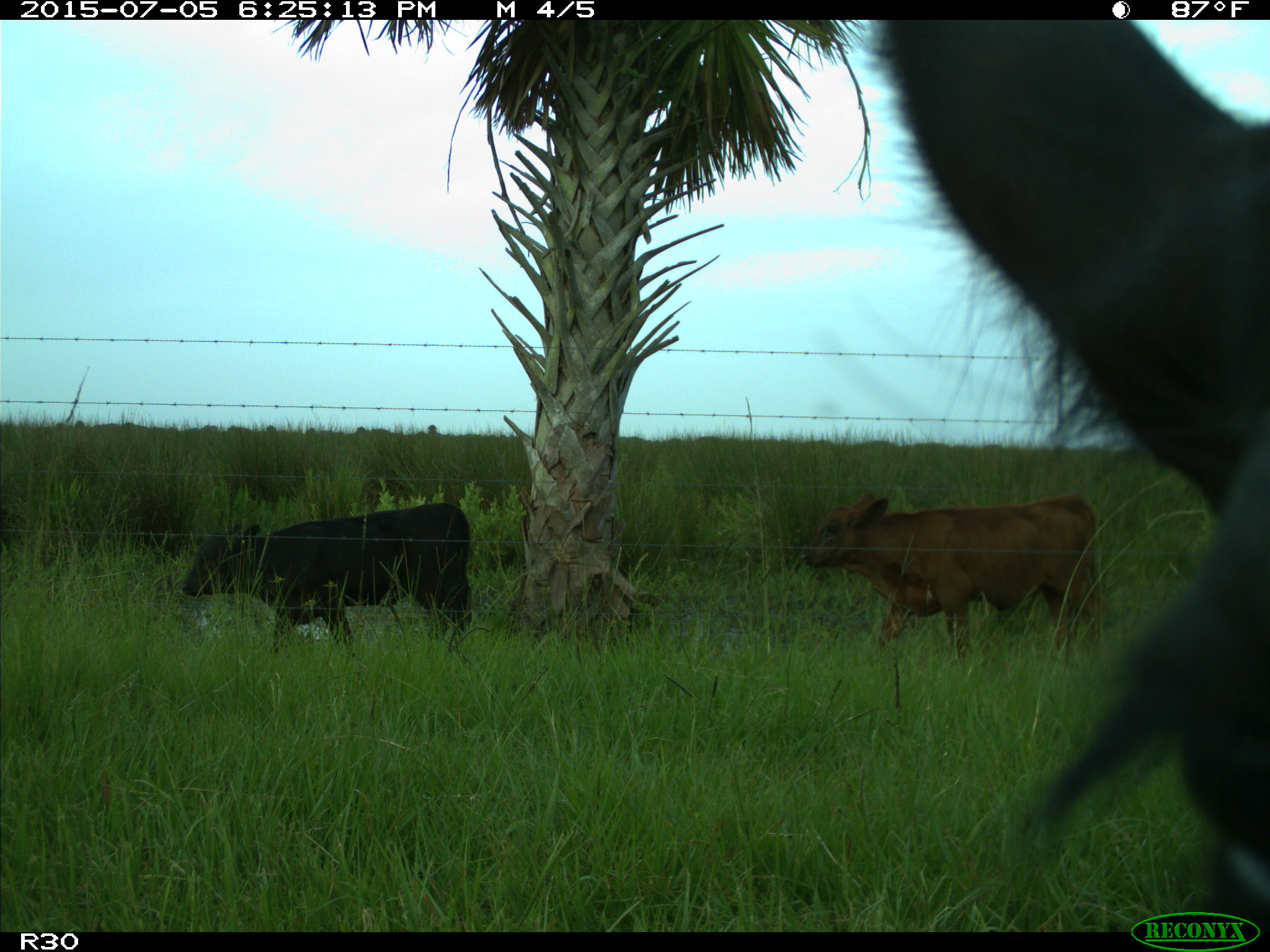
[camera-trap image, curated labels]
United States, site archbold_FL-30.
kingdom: Animalia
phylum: Chordata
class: Mammalia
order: Artiodactyla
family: Bovidae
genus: Bos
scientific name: Bos taurus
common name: domestic cow